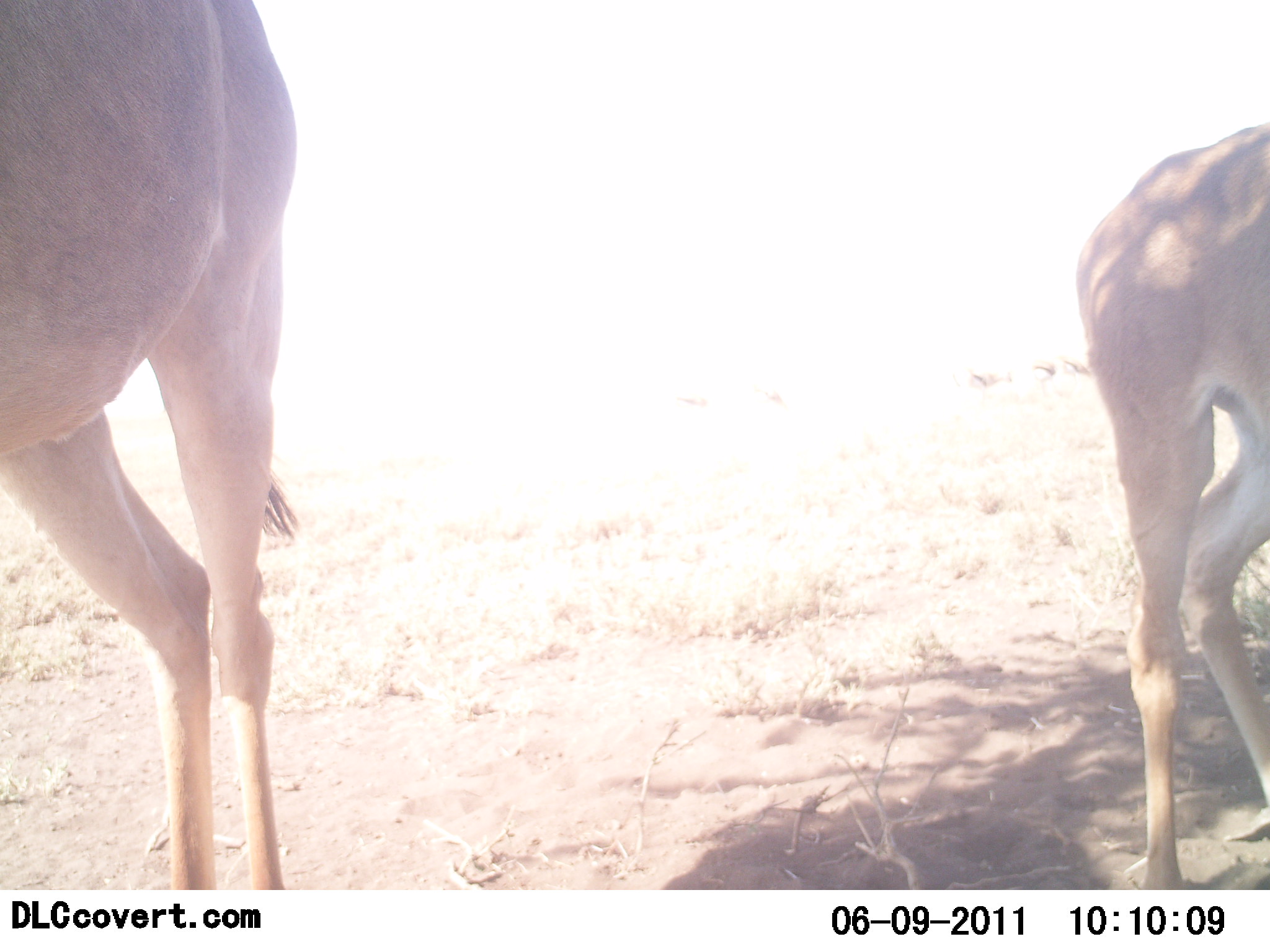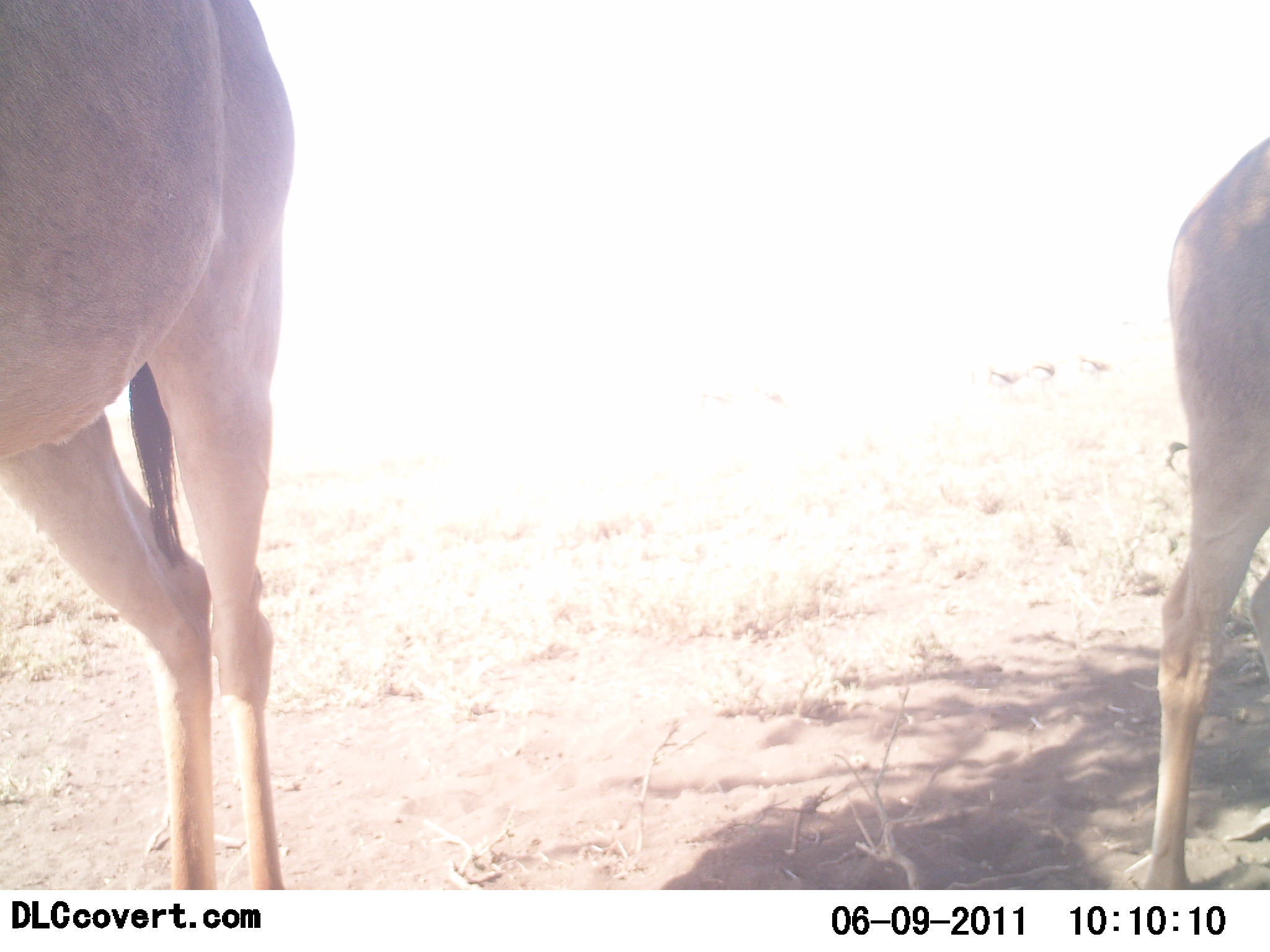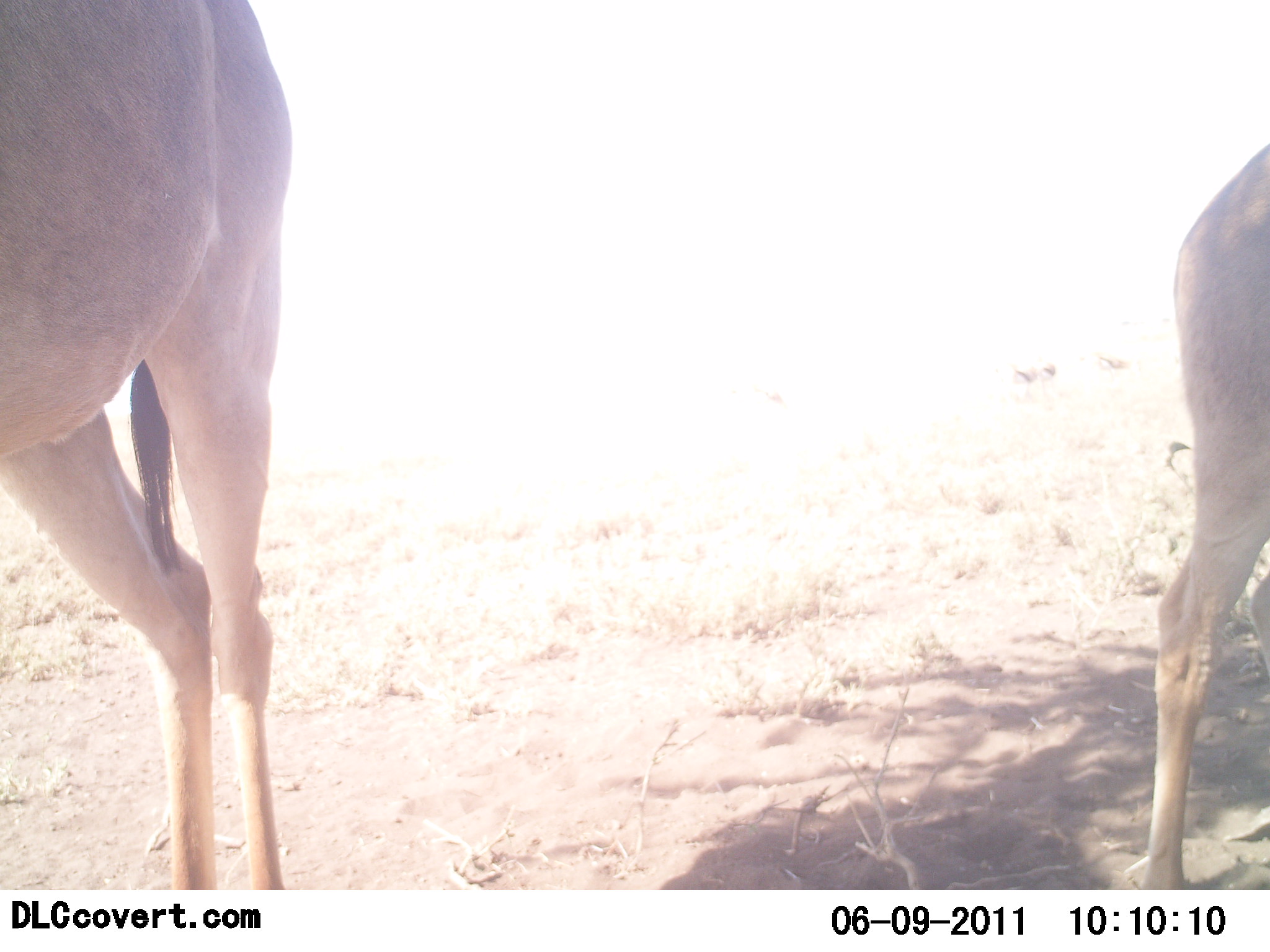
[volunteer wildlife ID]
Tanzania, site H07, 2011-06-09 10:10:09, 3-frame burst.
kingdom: Animalia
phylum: Chordata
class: Mammalia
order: Artiodactyla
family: Bovidae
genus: Alcelaphus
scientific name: Alcelaphus buselaphus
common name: hartebeest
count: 2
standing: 83%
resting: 17%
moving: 0%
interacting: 0%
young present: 33%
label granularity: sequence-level